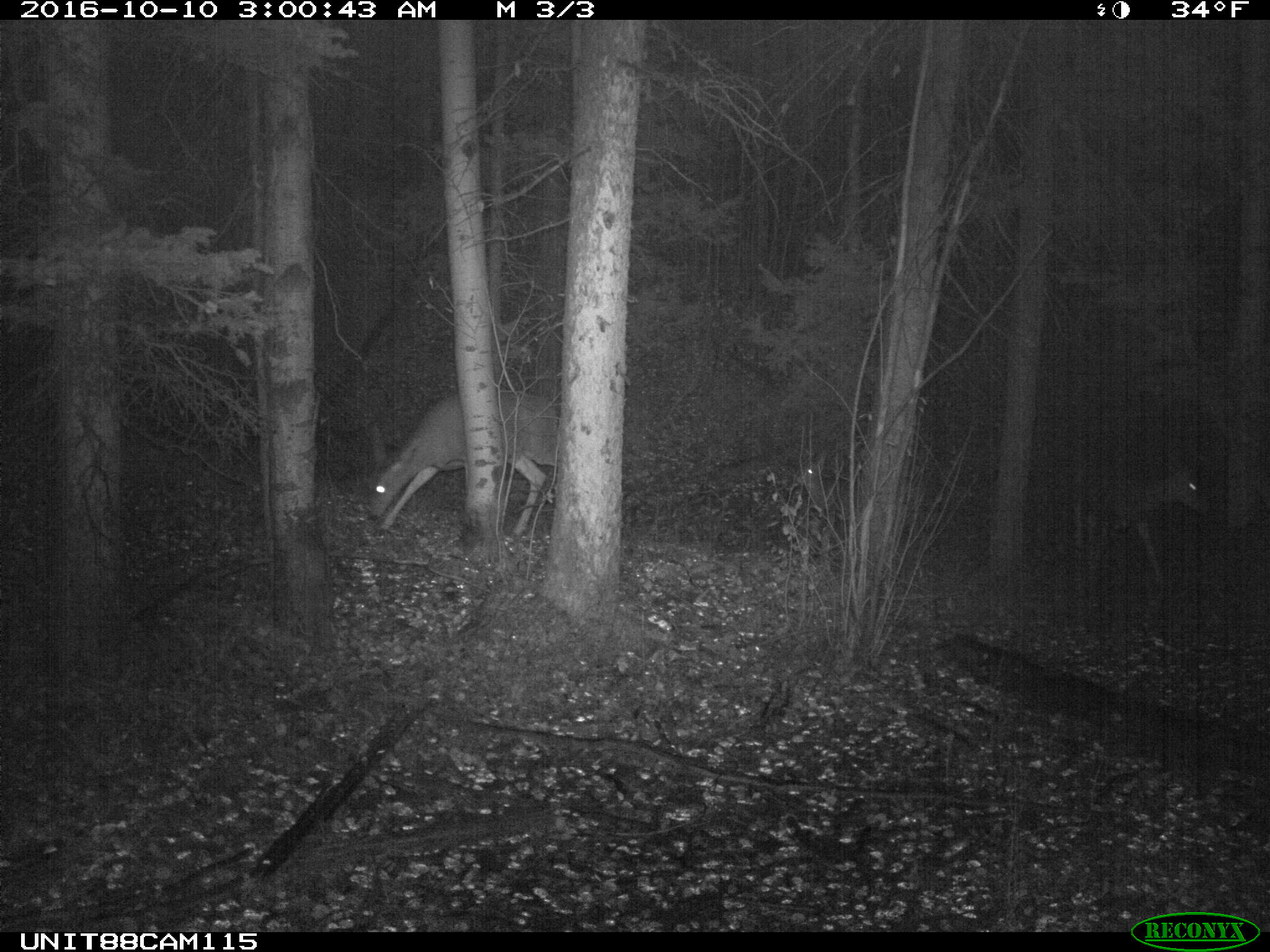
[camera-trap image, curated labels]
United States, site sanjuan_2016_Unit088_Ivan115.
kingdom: Animalia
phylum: Chordata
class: Mammalia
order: Artiodactyla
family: Cervidae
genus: Odocoileus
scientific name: Odocoileus hemionus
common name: mule deer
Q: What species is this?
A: Odocoileus hemionus (mule deer).